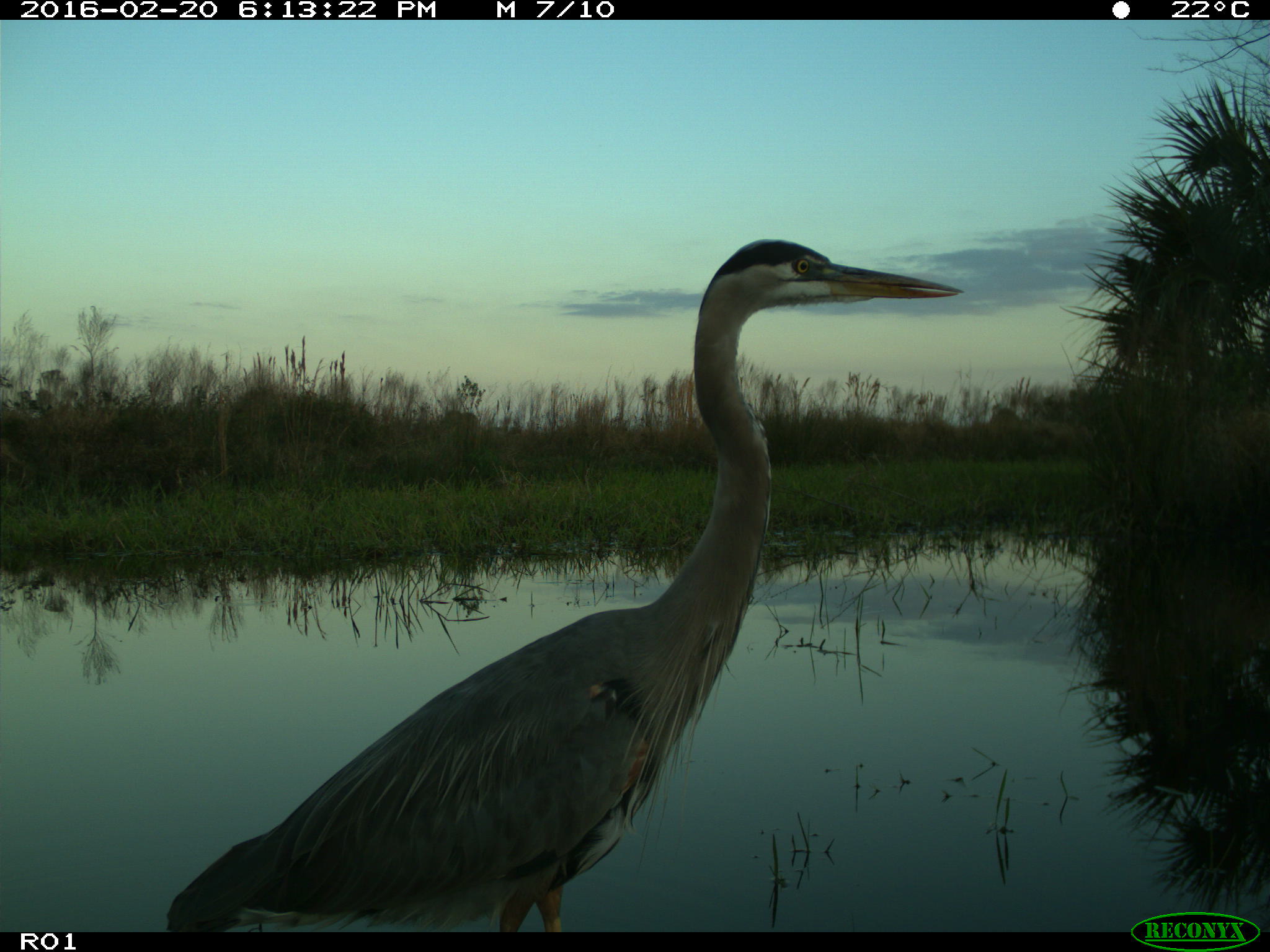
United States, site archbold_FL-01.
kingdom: Animalia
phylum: Chordata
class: Aves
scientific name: Aves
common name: birds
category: unidentified bird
Unidentified bird (birds) (Aves).